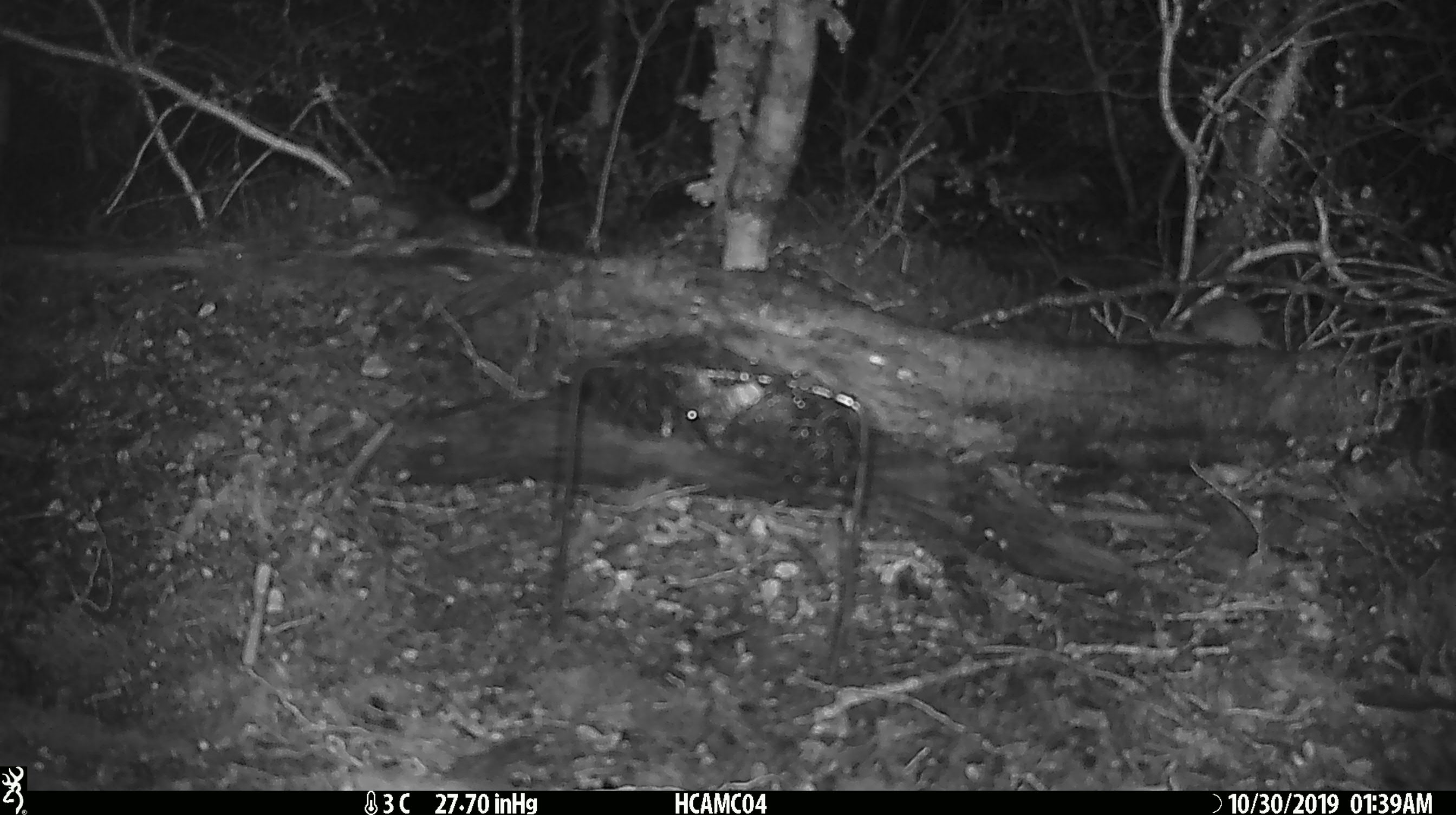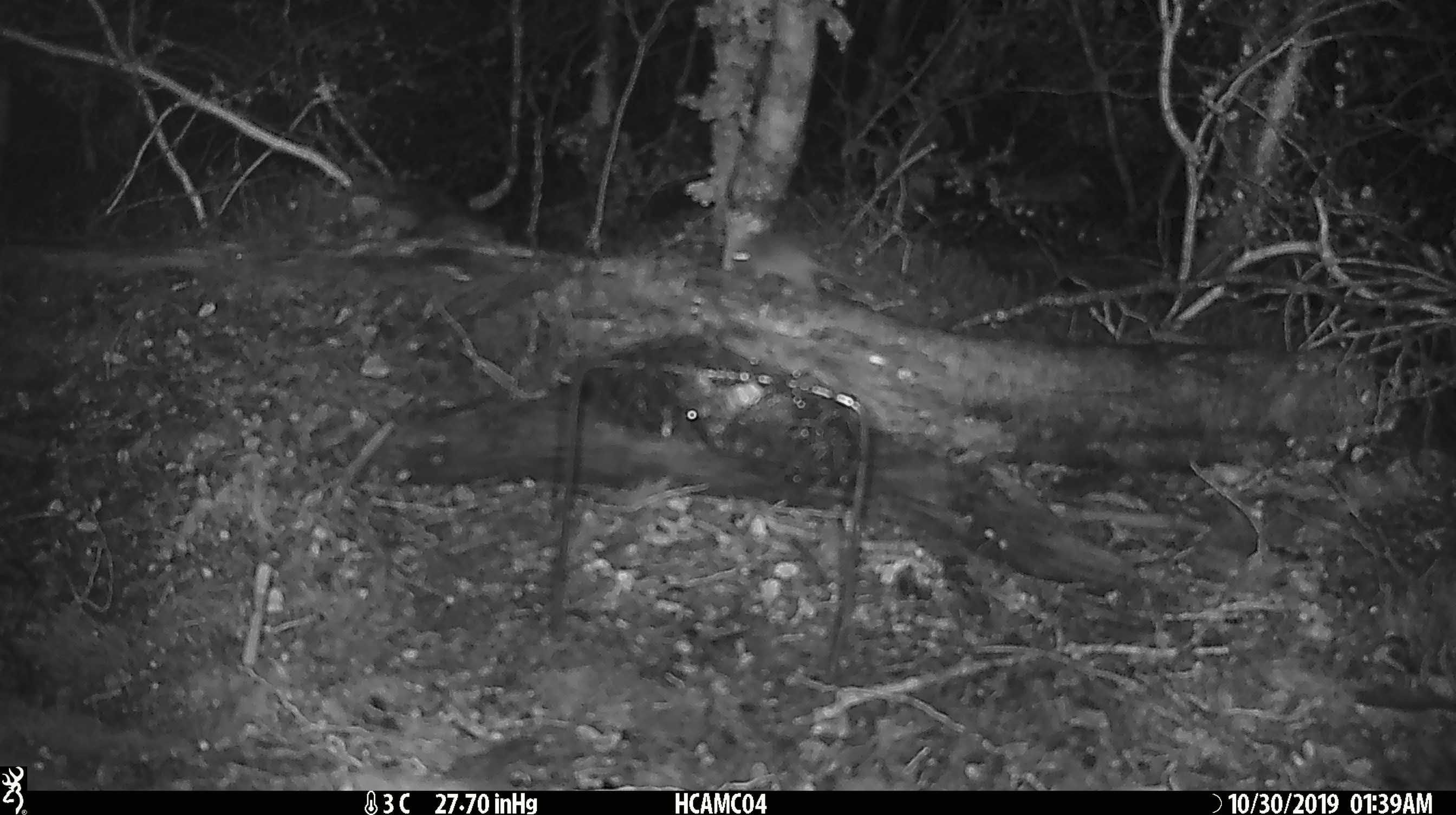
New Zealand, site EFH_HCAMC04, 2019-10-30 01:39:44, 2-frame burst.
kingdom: Animalia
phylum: Chordata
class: Mammalia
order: Rodentia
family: Muridae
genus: Mus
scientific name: Mus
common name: mouse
Mouse (Mus).